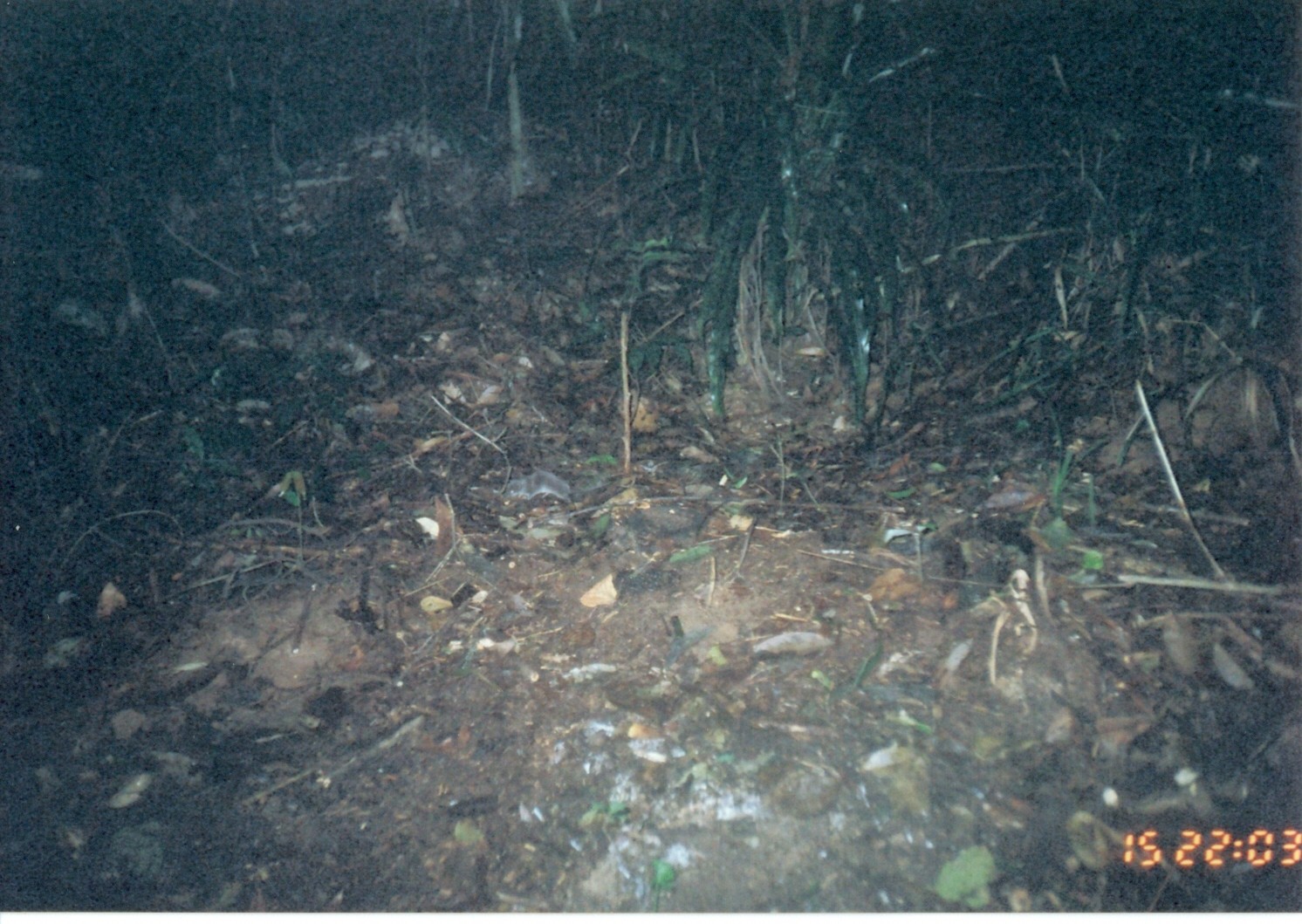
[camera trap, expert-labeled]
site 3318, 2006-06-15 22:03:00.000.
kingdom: Animalia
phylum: Chordata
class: Mammalia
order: Rodentia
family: Muridae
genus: Rattus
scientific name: Rattus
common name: rodent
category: unknown rat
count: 1